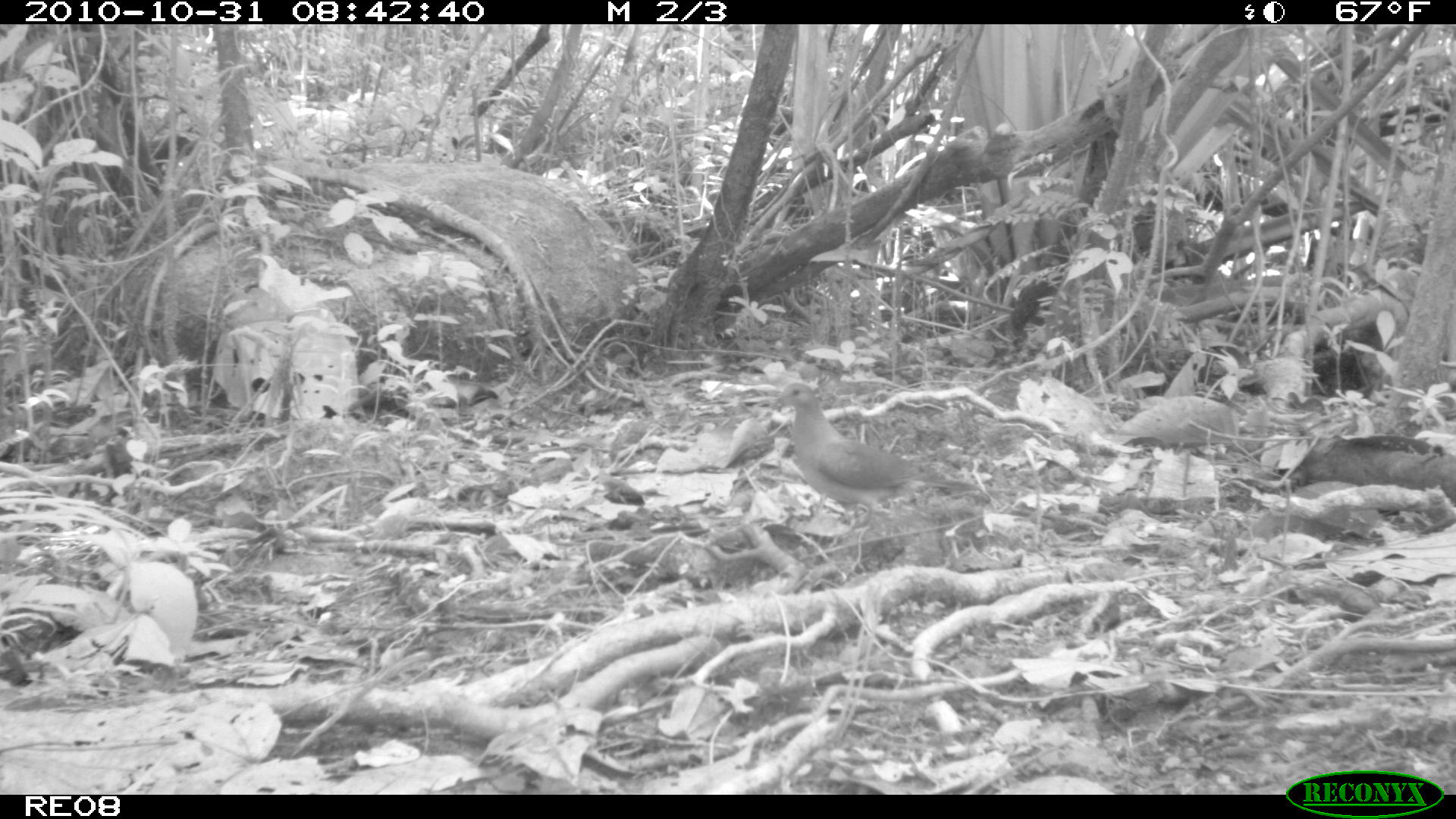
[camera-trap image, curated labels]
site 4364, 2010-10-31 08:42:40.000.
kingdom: Animalia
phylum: Chordata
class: Aves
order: Columbiformes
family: Columbidae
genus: Streptopelia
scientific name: Streptopelia picturata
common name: malagasy turtle dove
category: nesoenas picturata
Nesoenas picturata (malagasy turtle dove) (Streptopelia picturata), count 1.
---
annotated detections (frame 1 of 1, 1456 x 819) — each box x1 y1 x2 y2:
nesoenas picturata: 771 381 979 536